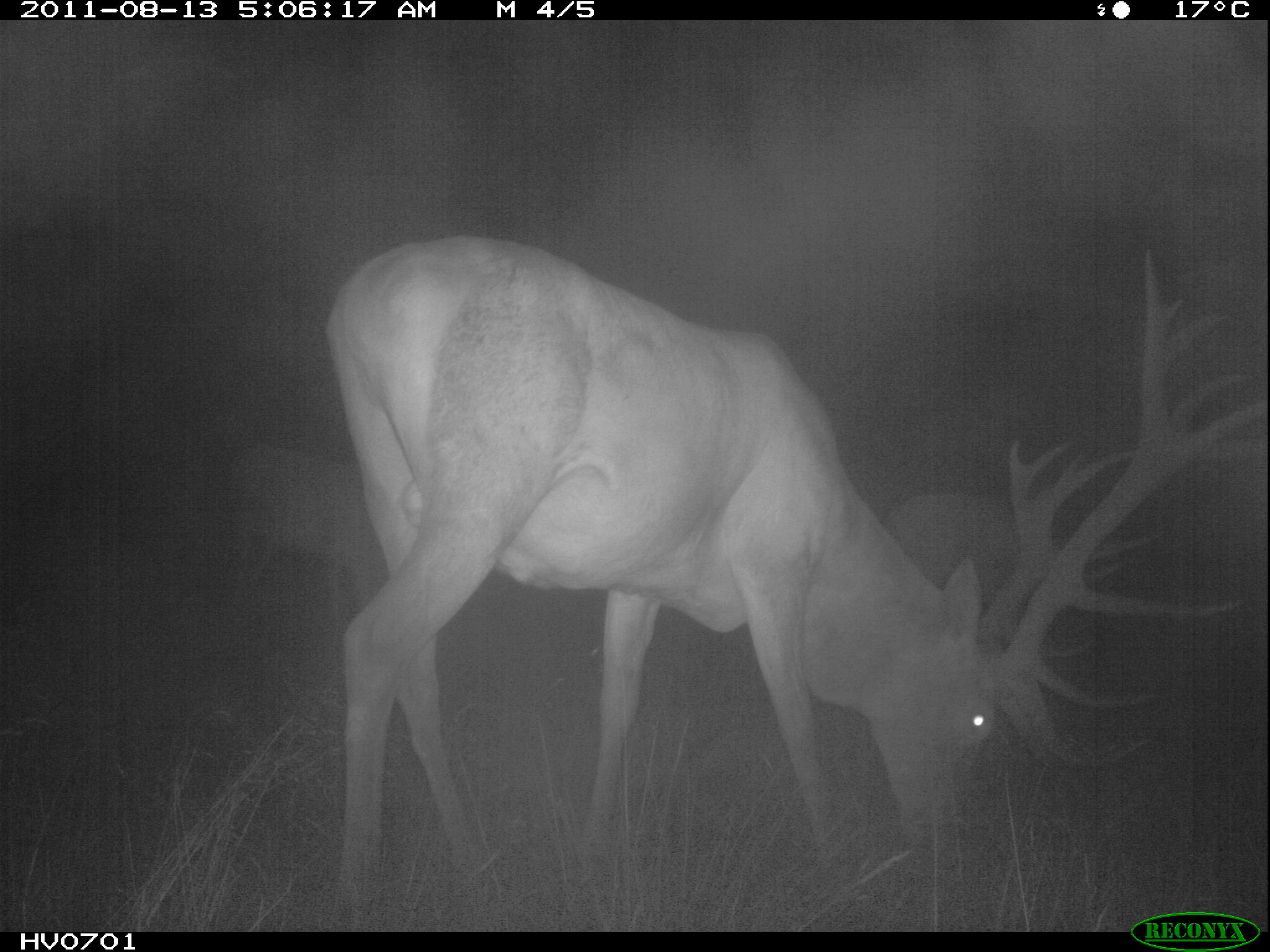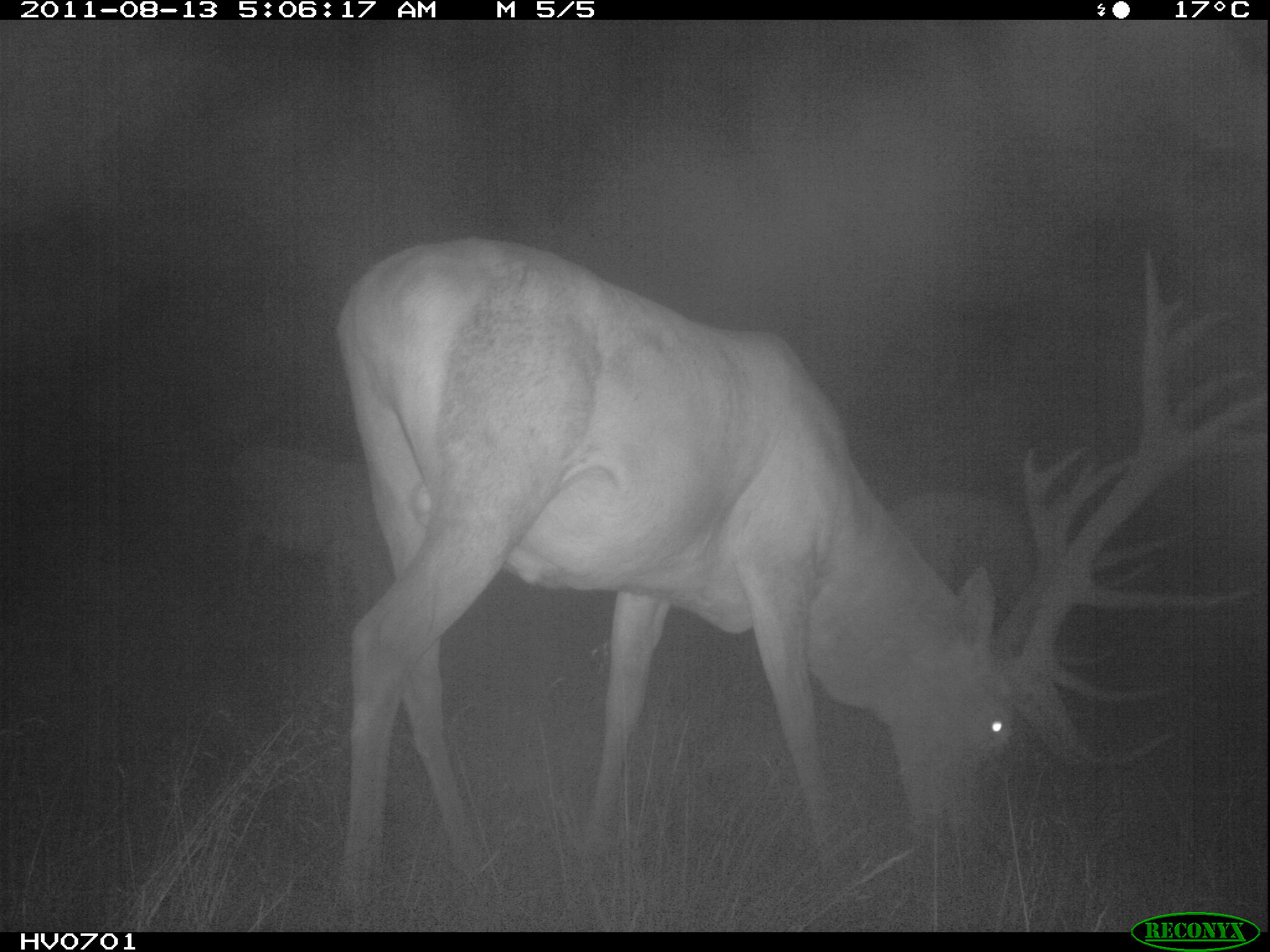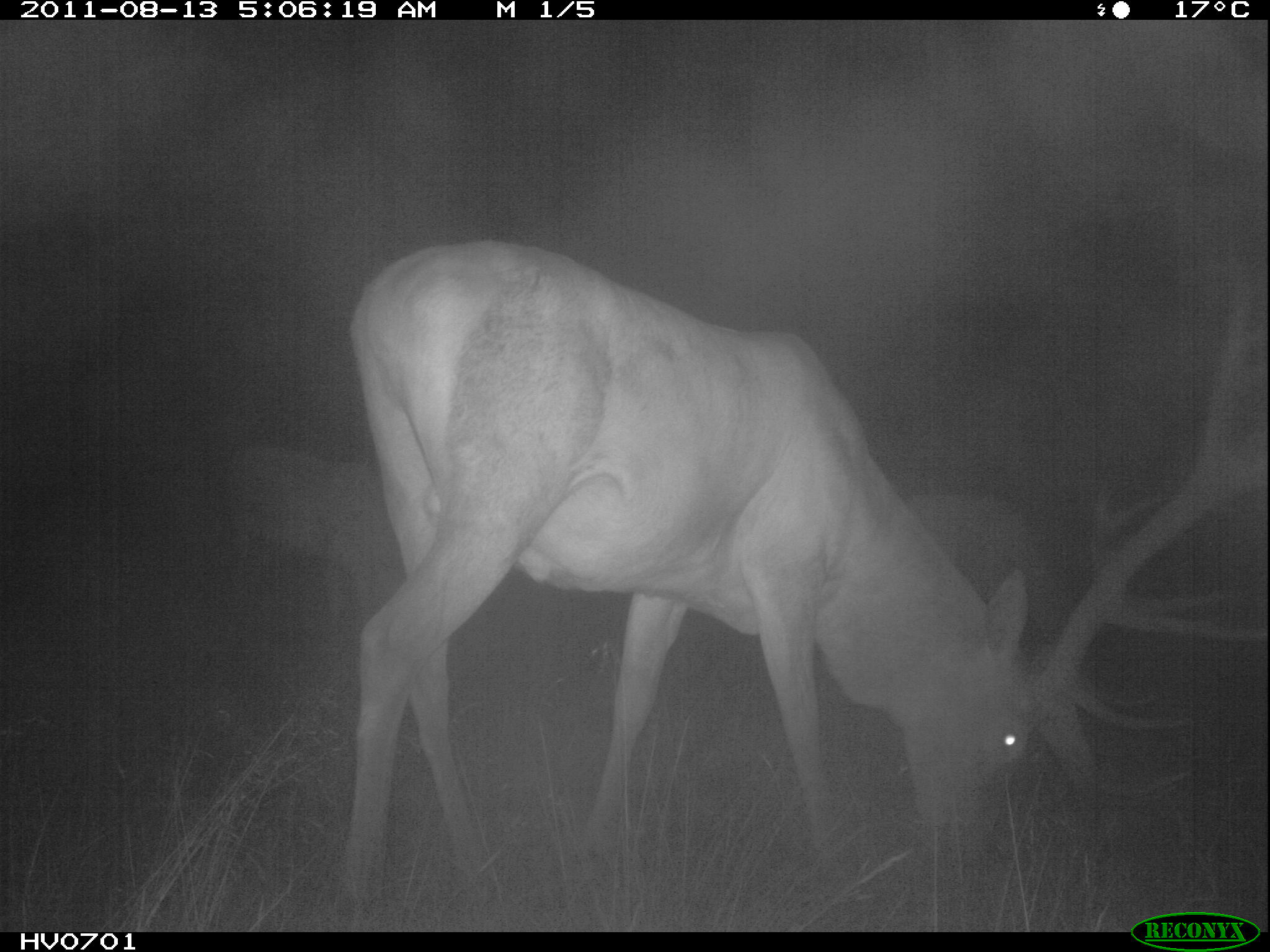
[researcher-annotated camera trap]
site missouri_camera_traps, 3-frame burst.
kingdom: Animalia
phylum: Chordata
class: Mammalia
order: Artiodactyla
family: Cervidae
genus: Cervus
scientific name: Cervus elaphus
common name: red deer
Red deer (Cervus elaphus). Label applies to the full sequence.